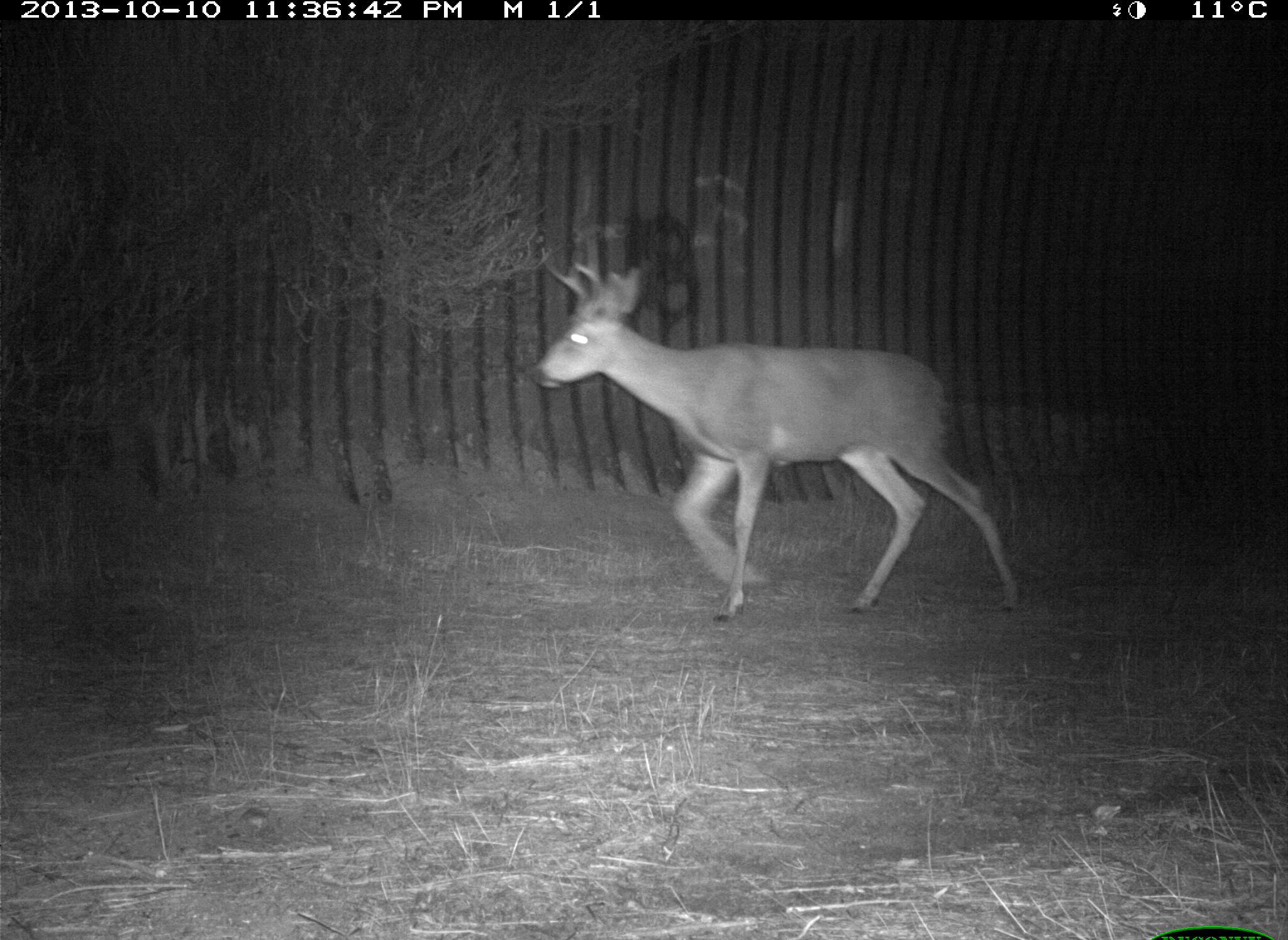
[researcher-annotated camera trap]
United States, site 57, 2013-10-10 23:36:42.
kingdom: Animalia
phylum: Chordata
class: Mammalia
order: Artiodactyla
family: Cervidae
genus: Odocoileus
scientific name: Odocoileus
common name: deer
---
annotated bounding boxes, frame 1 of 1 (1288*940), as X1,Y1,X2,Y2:
deer: 530,251,1021,623